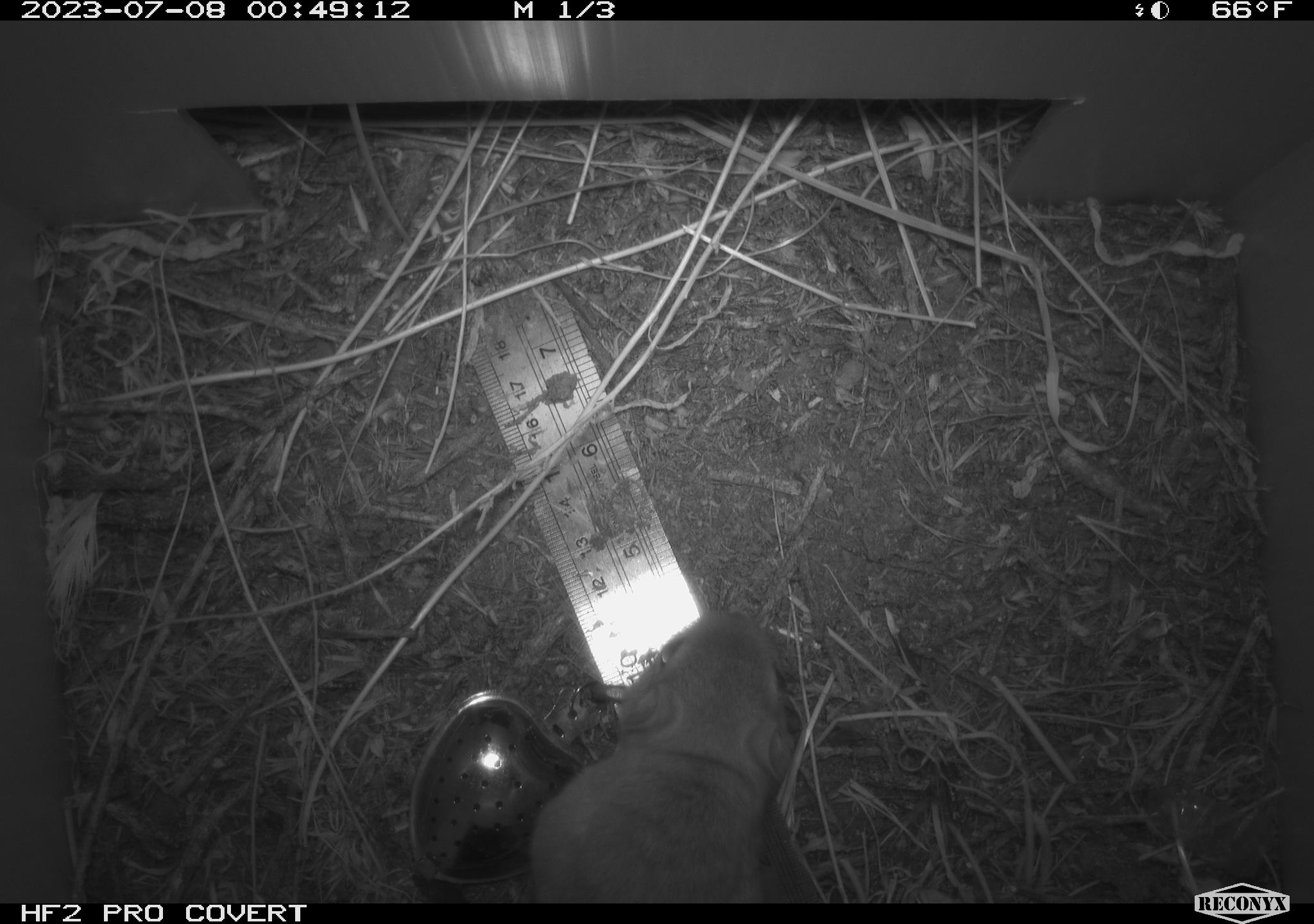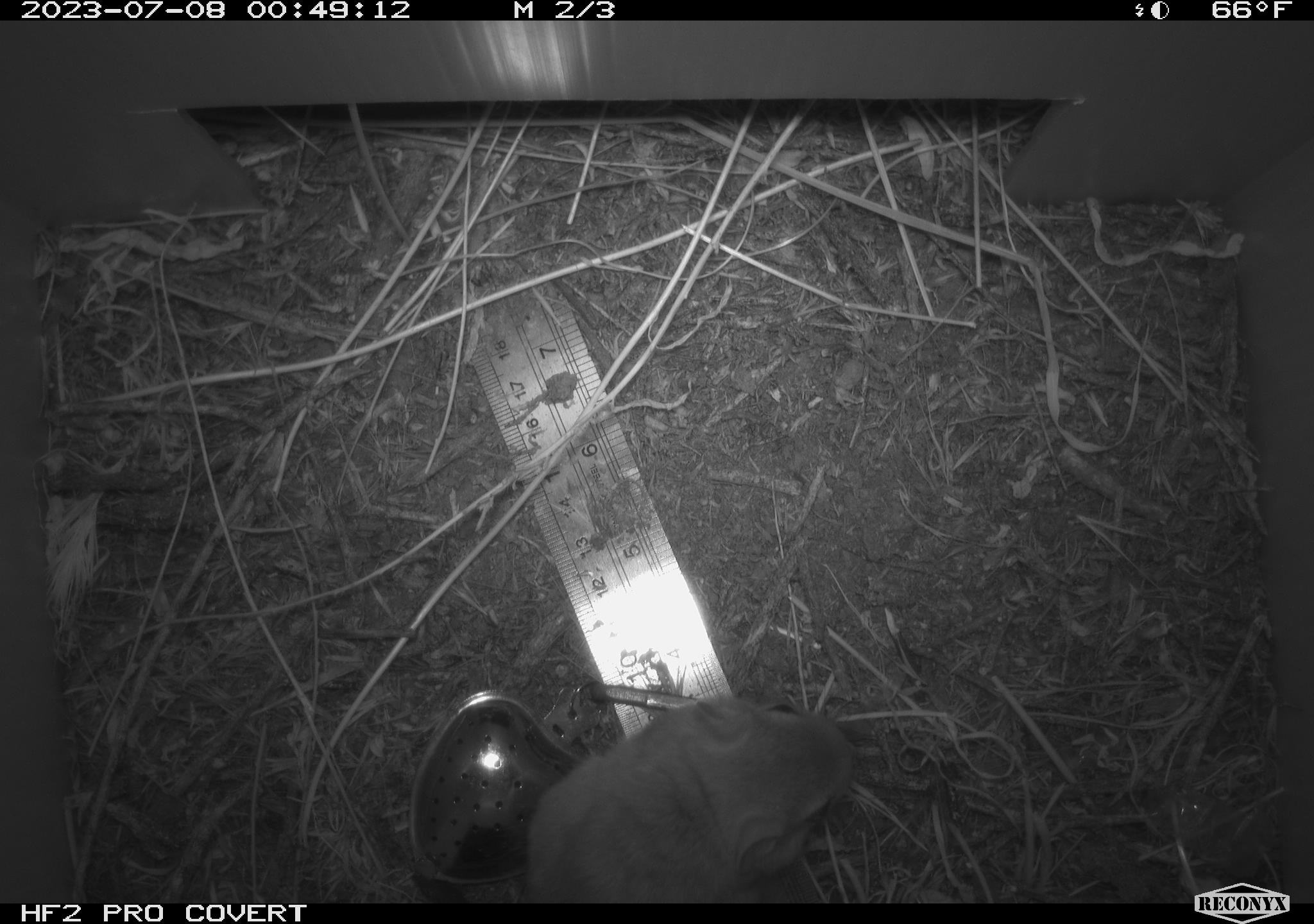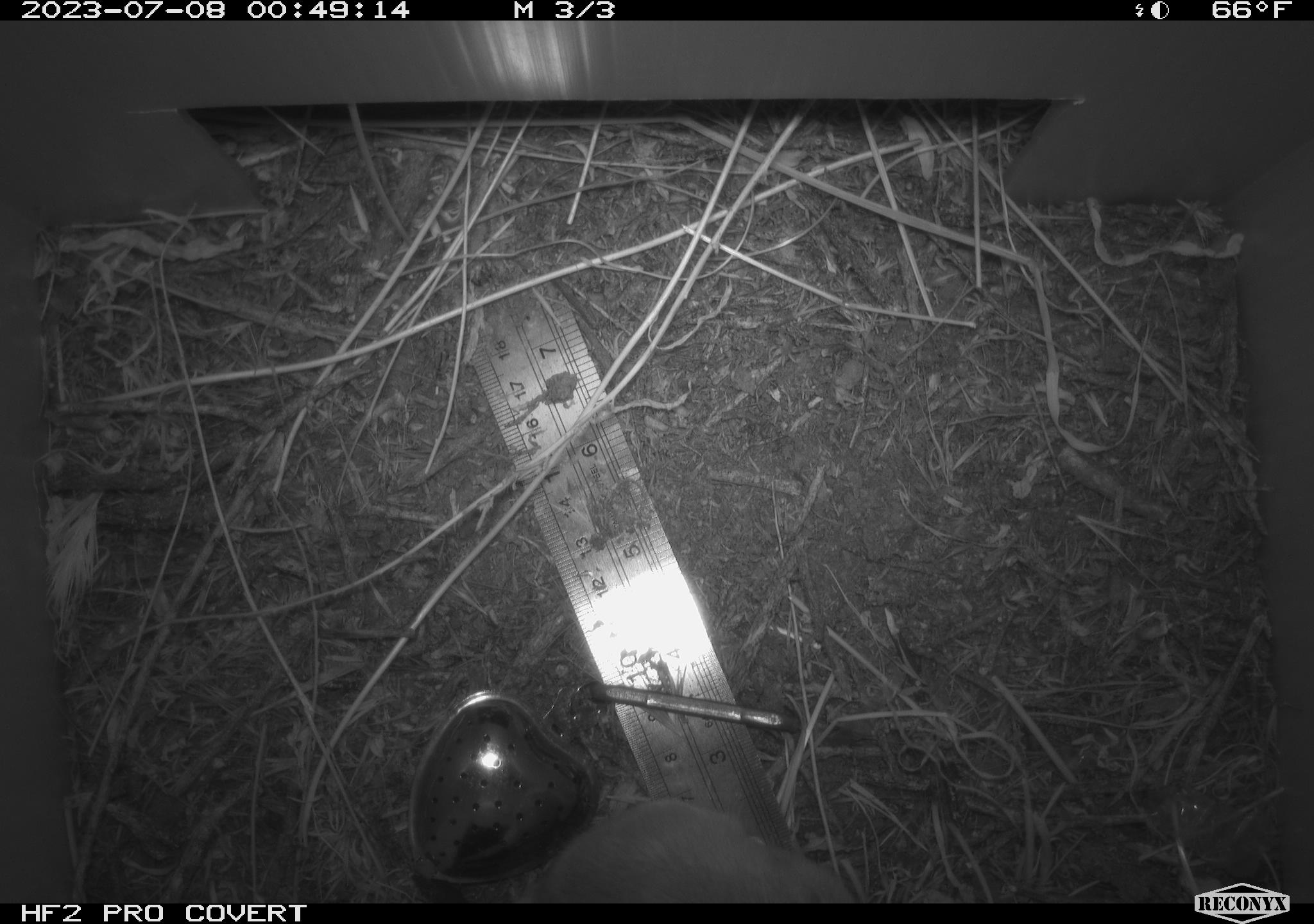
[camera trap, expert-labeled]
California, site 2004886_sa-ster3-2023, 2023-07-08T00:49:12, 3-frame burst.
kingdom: Animalia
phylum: Chordata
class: Mammalia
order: Rodentia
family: Heteromyidae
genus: Dipodomys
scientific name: Dipodomys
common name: kangaroo rats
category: dipodomys species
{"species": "dipodomys species (kangaroo rats) (Dipodomys)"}